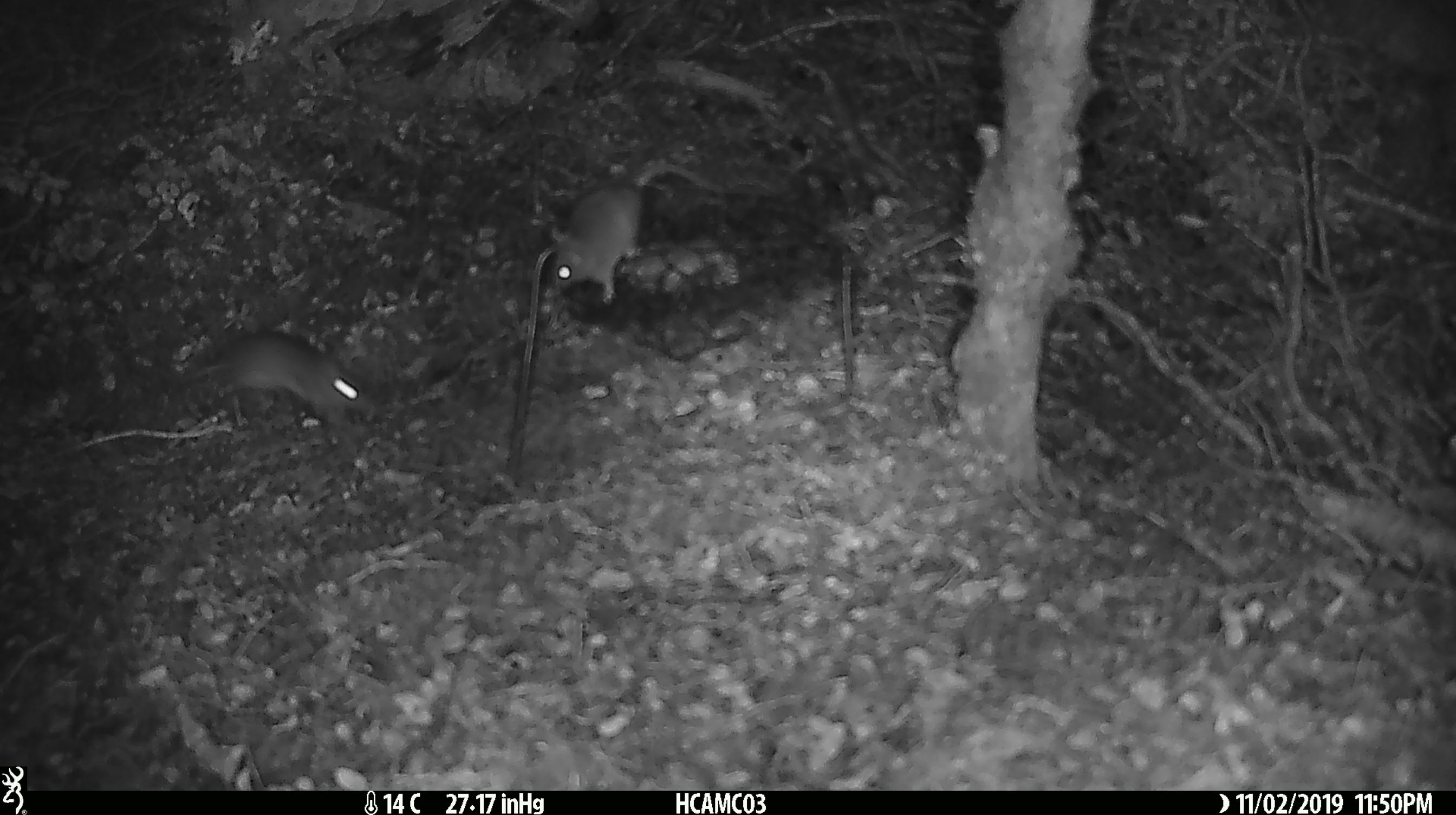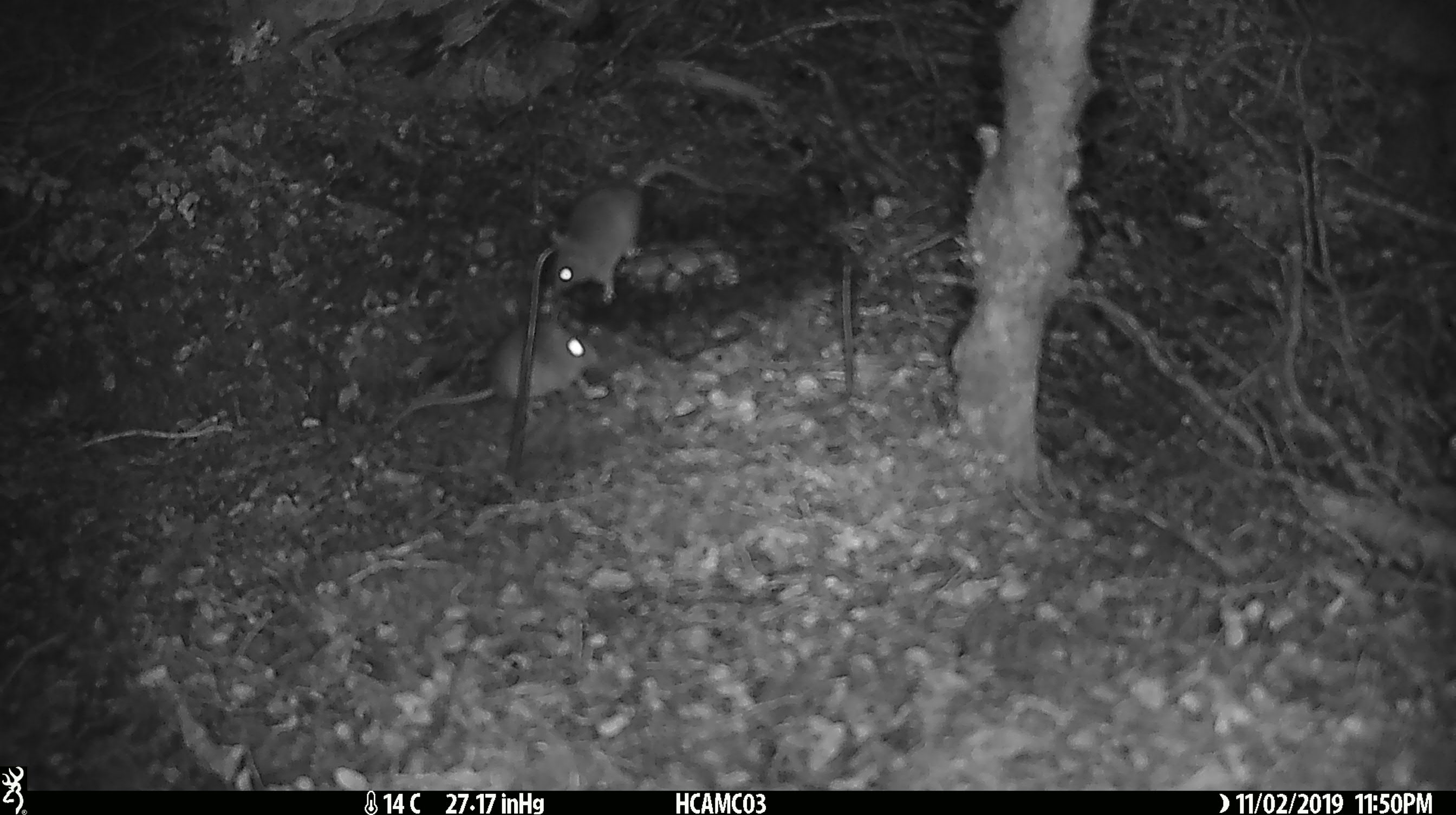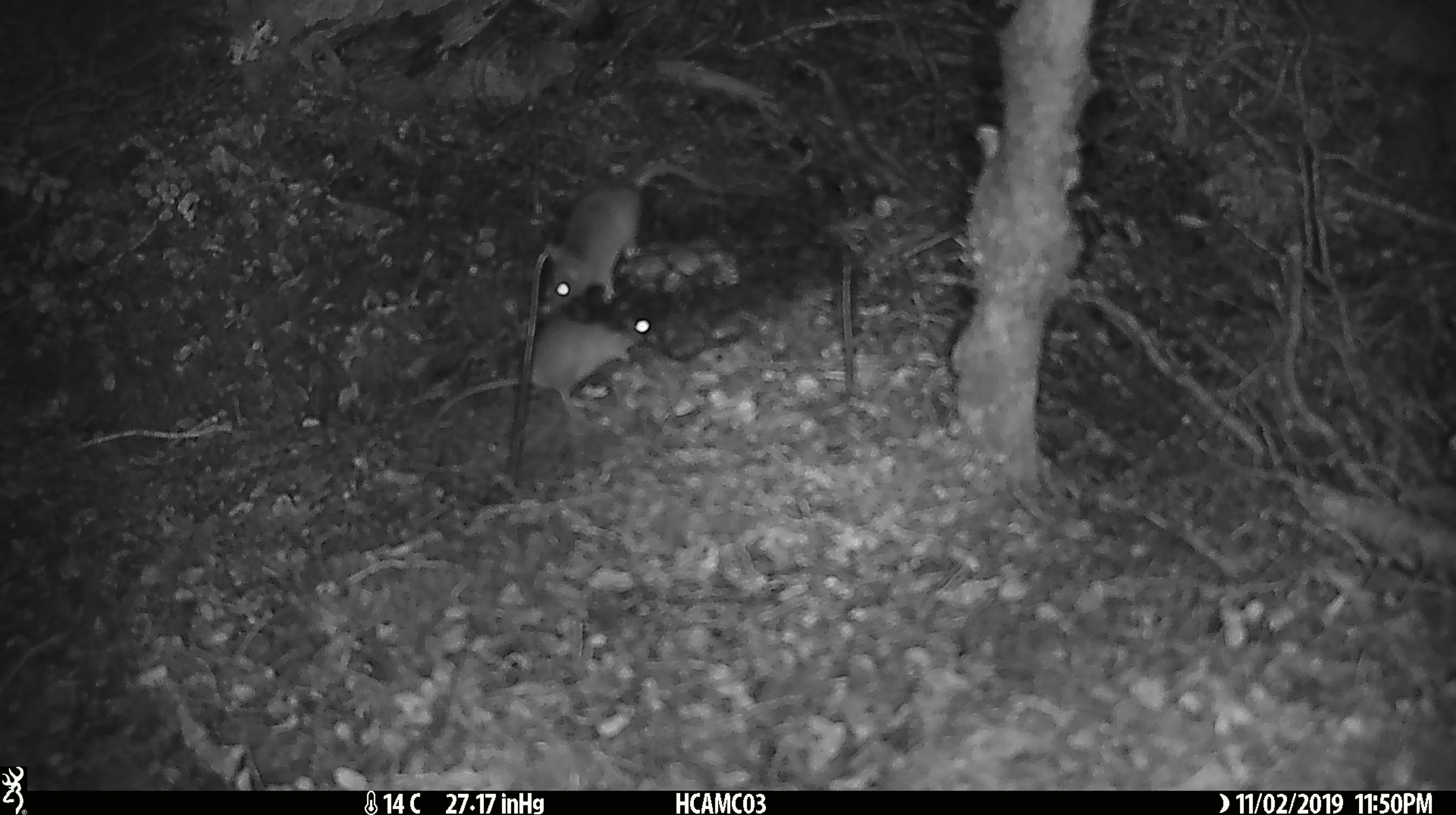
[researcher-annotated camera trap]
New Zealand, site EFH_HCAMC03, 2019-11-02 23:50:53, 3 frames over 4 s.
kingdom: Animalia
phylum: Chordata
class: Mammalia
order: Rodentia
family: Muridae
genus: Mus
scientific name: Mus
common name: mouse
Mouse (Mus).